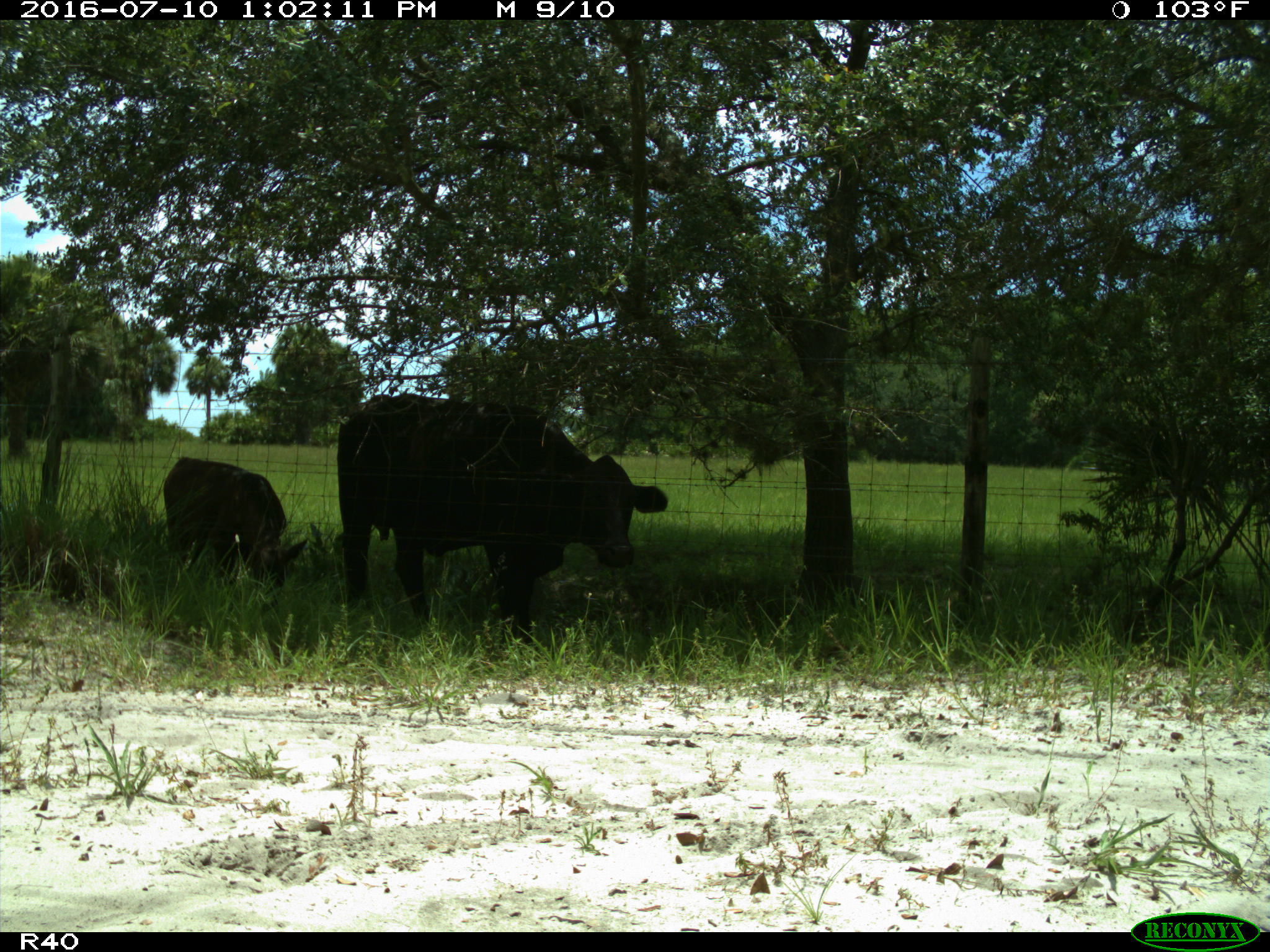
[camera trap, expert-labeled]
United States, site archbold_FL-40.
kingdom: Animalia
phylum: Chordata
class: Mammalia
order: Artiodactyla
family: Bovidae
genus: Bos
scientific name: Bos taurus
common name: domestic cow